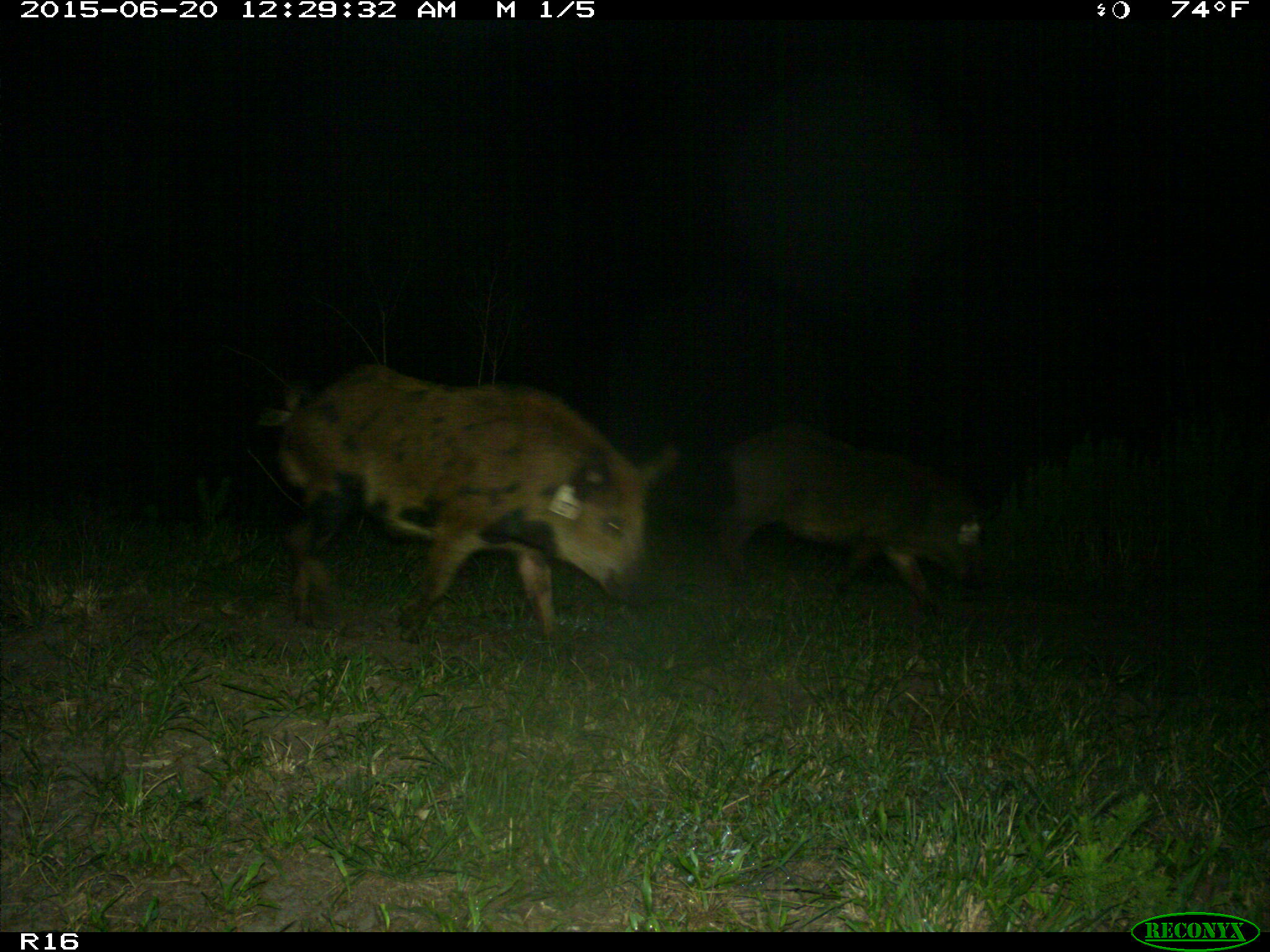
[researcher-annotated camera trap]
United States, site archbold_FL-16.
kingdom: Animalia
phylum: Chordata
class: Mammalia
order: Artiodactyla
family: Suidae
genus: Sus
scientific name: Sus scrofa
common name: wild boar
Sus scrofa (wild boar).